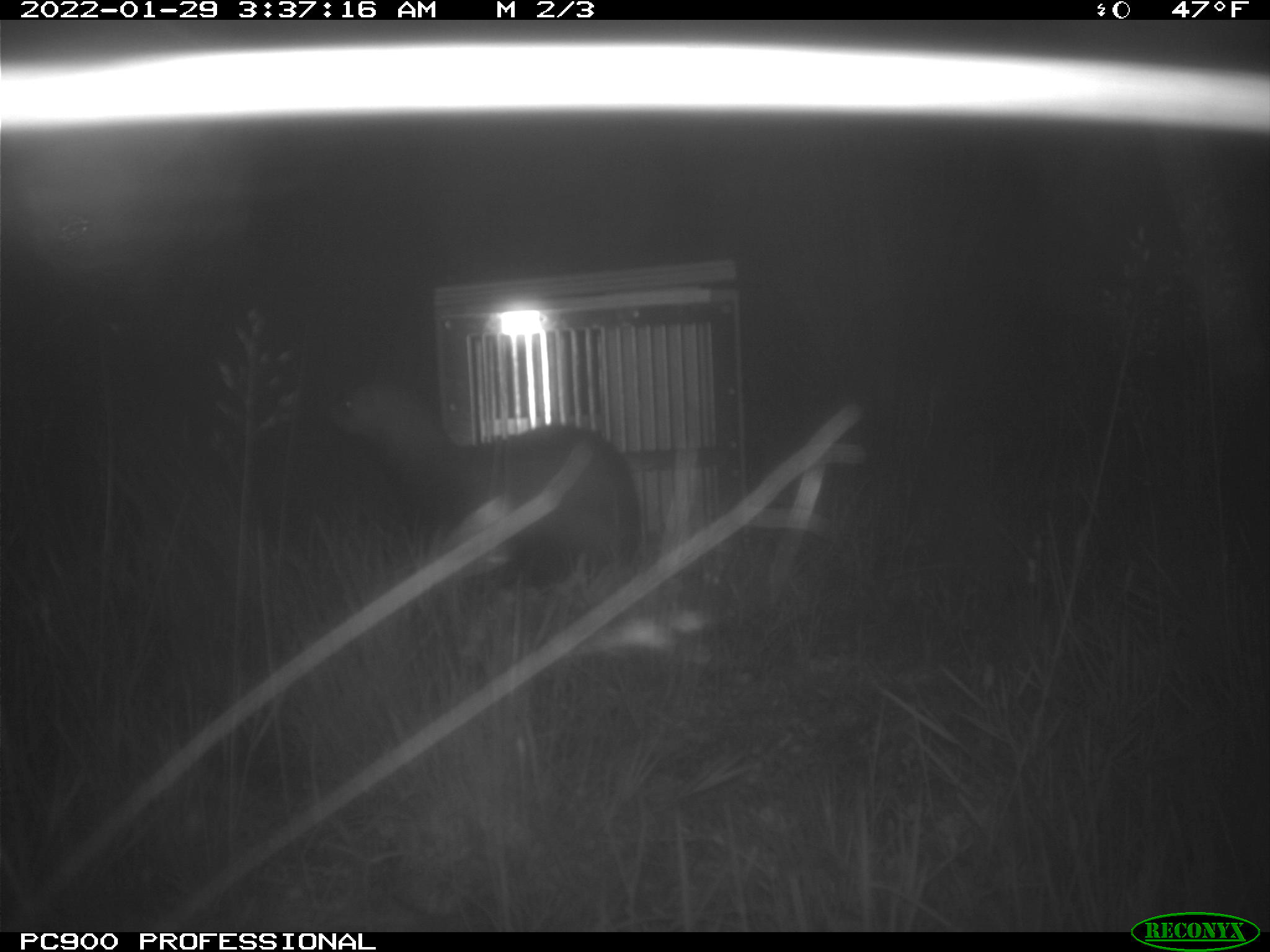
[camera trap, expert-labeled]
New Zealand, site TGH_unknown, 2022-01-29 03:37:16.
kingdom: Animalia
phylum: Chordata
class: Mammalia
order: Carnivora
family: Mustelidae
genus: Mustela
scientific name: Mustela furo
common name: ferret